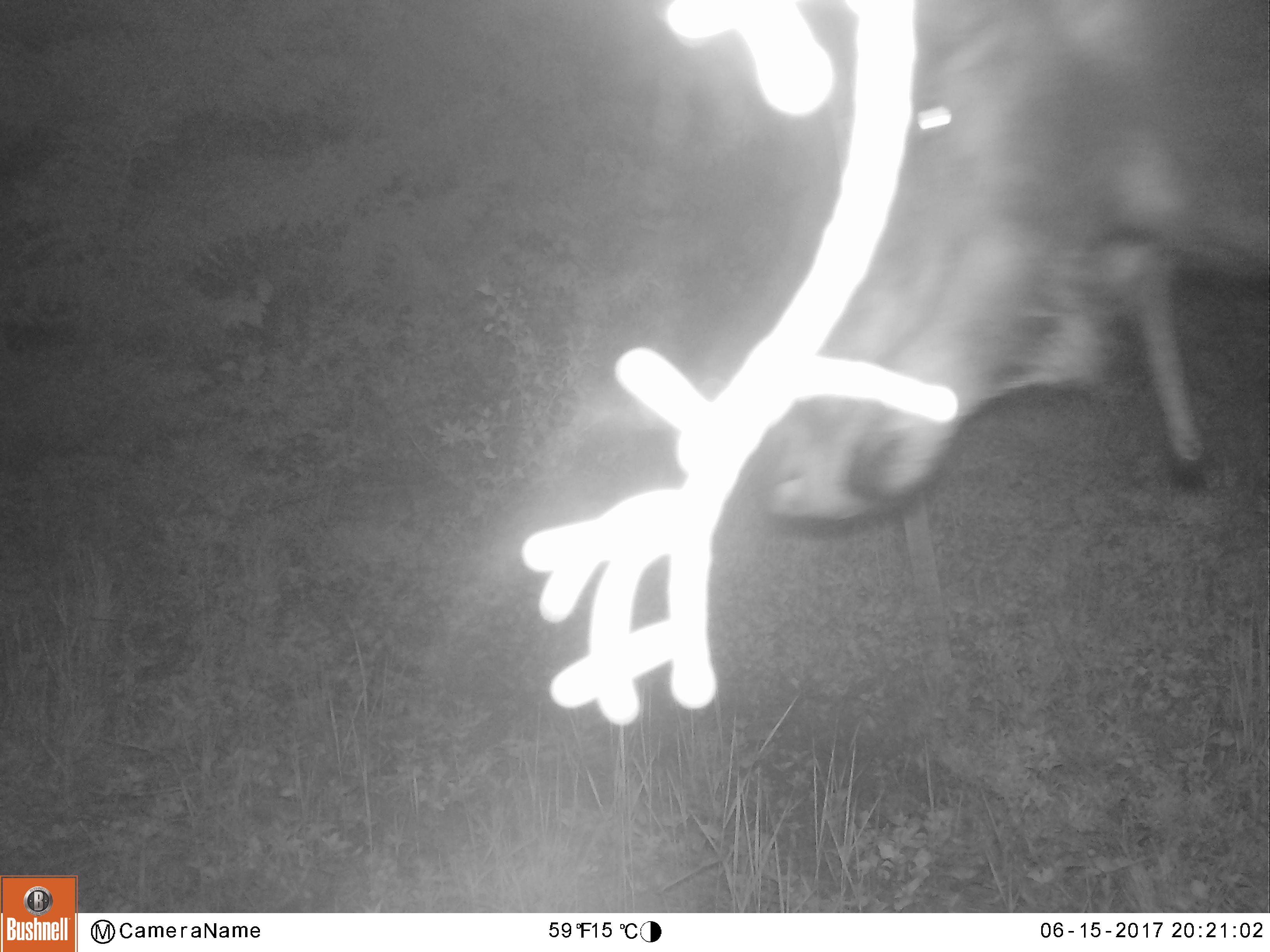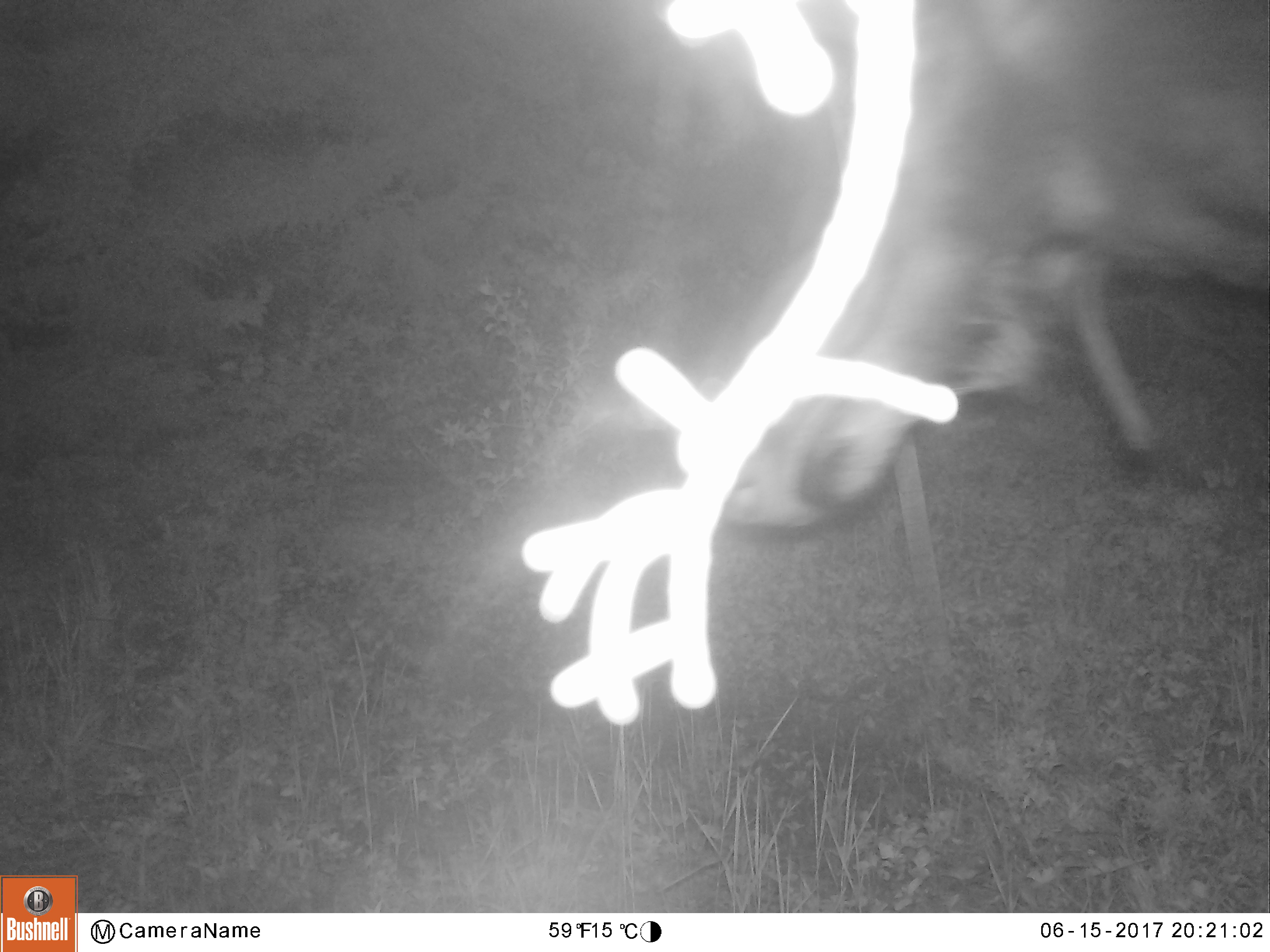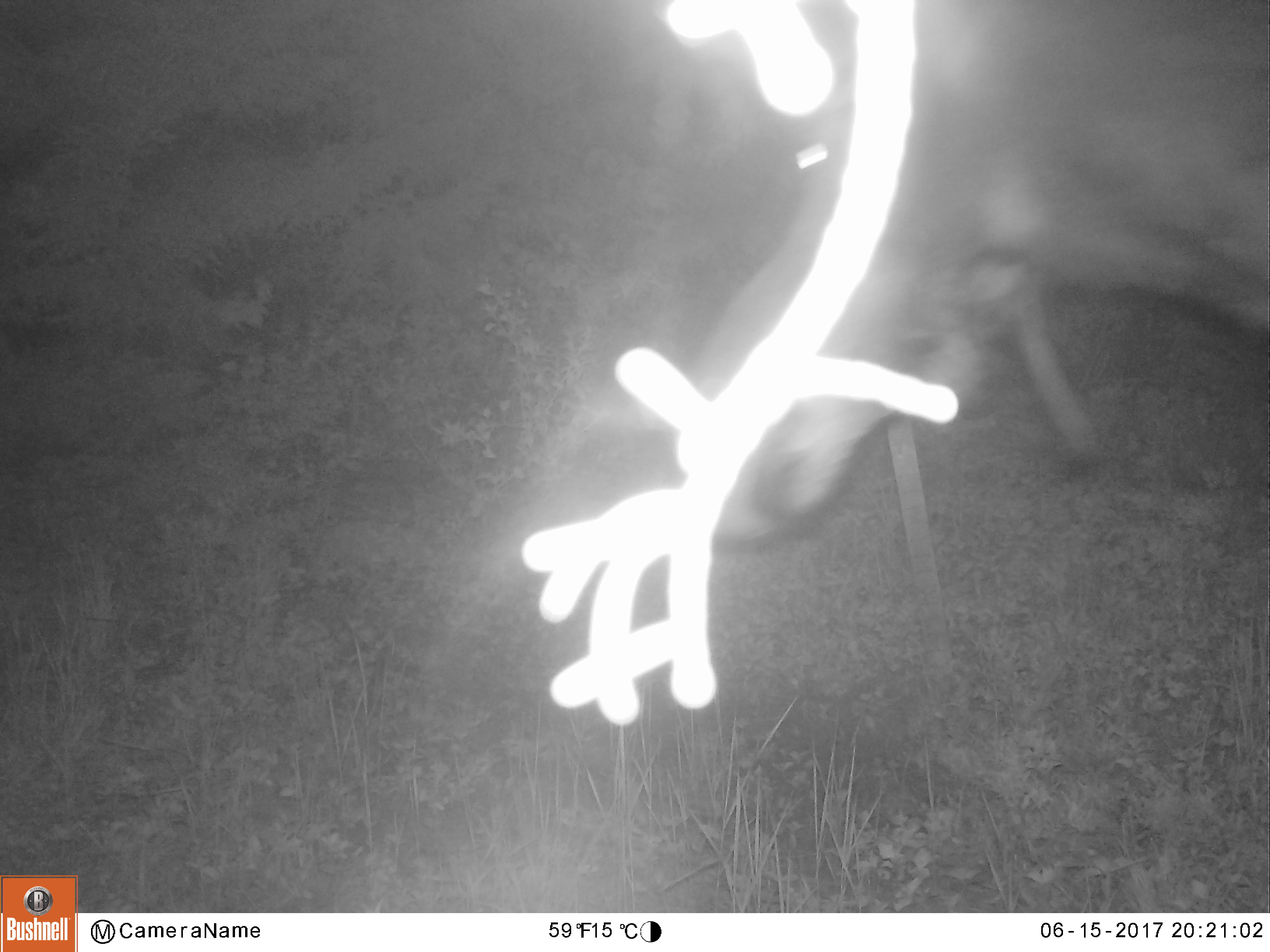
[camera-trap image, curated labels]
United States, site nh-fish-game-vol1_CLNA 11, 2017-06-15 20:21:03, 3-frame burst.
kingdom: Animalia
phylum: Chordata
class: Mammalia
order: Artiodactyla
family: Cervidae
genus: Alces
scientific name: Alces alces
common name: moose